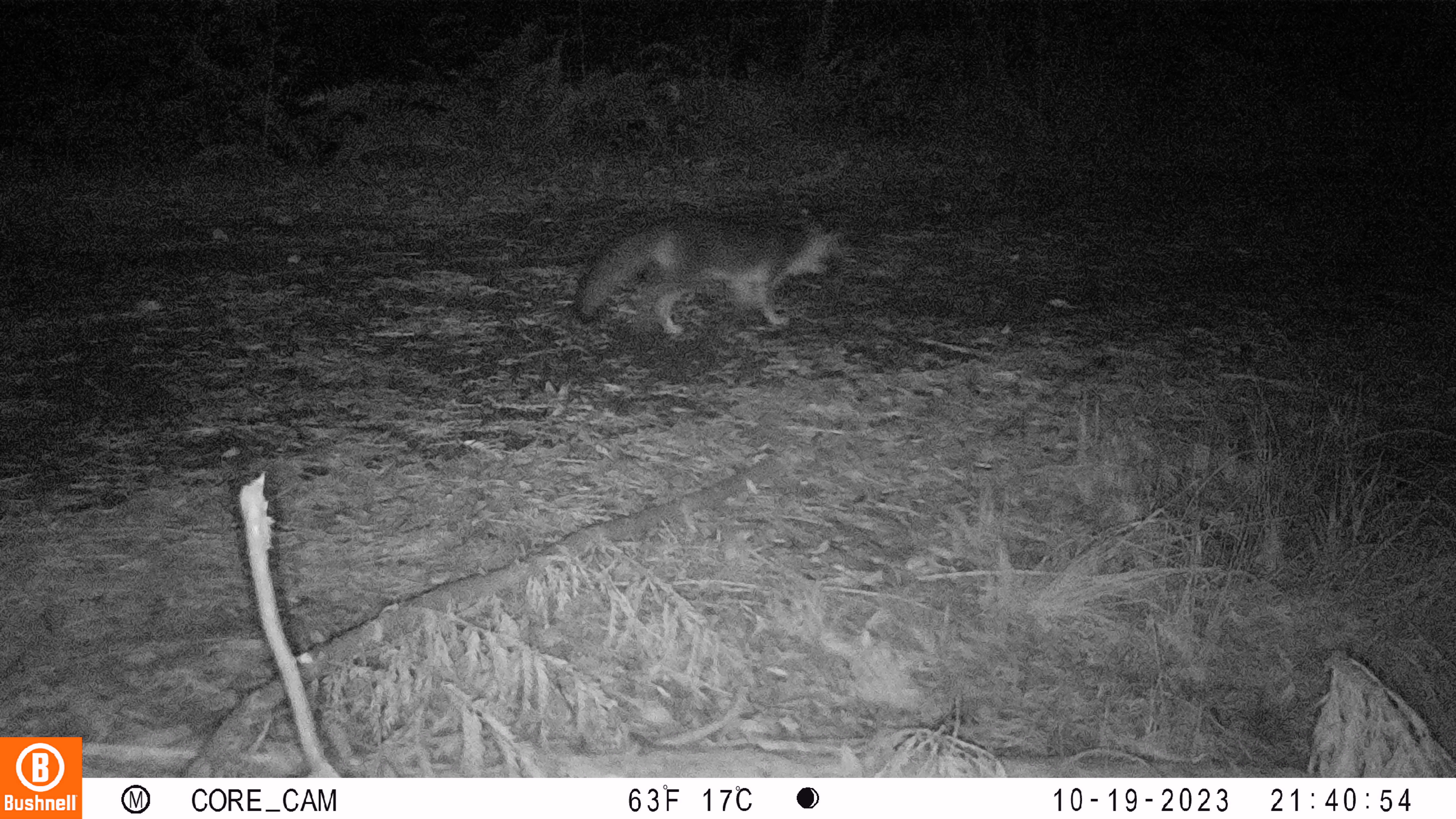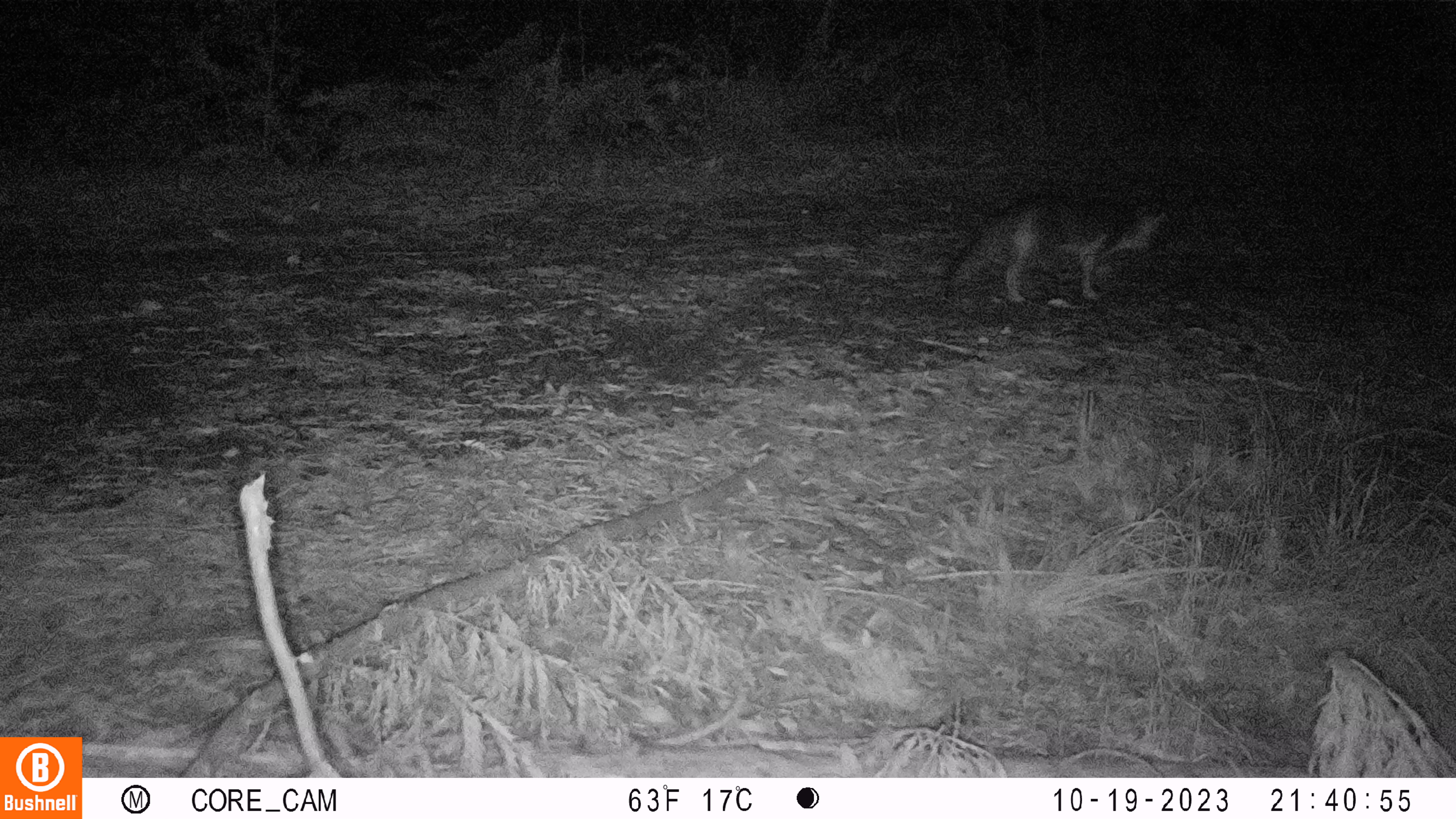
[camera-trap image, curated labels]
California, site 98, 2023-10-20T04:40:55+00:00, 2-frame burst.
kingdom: Animalia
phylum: Chordata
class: Mammalia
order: Carnivora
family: Canidae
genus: Urocyon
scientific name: Urocyon cinereoargenteus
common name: gray fox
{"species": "gray fox (Urocyon cinereoargenteus)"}